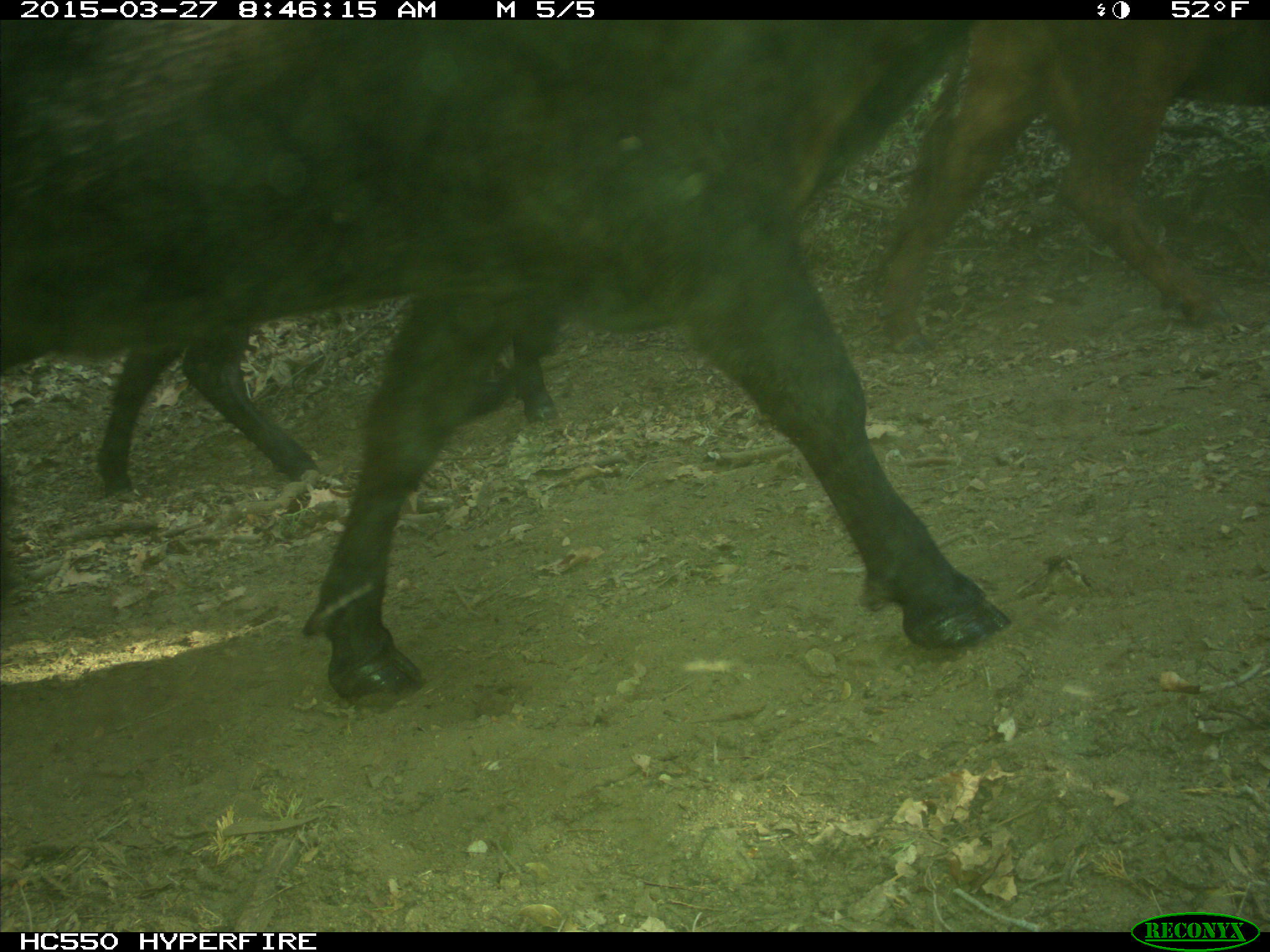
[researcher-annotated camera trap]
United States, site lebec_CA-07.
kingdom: Animalia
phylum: Chordata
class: Mammalia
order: Artiodactyla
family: Bovidae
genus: Bos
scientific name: Bos taurus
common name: domestic cow